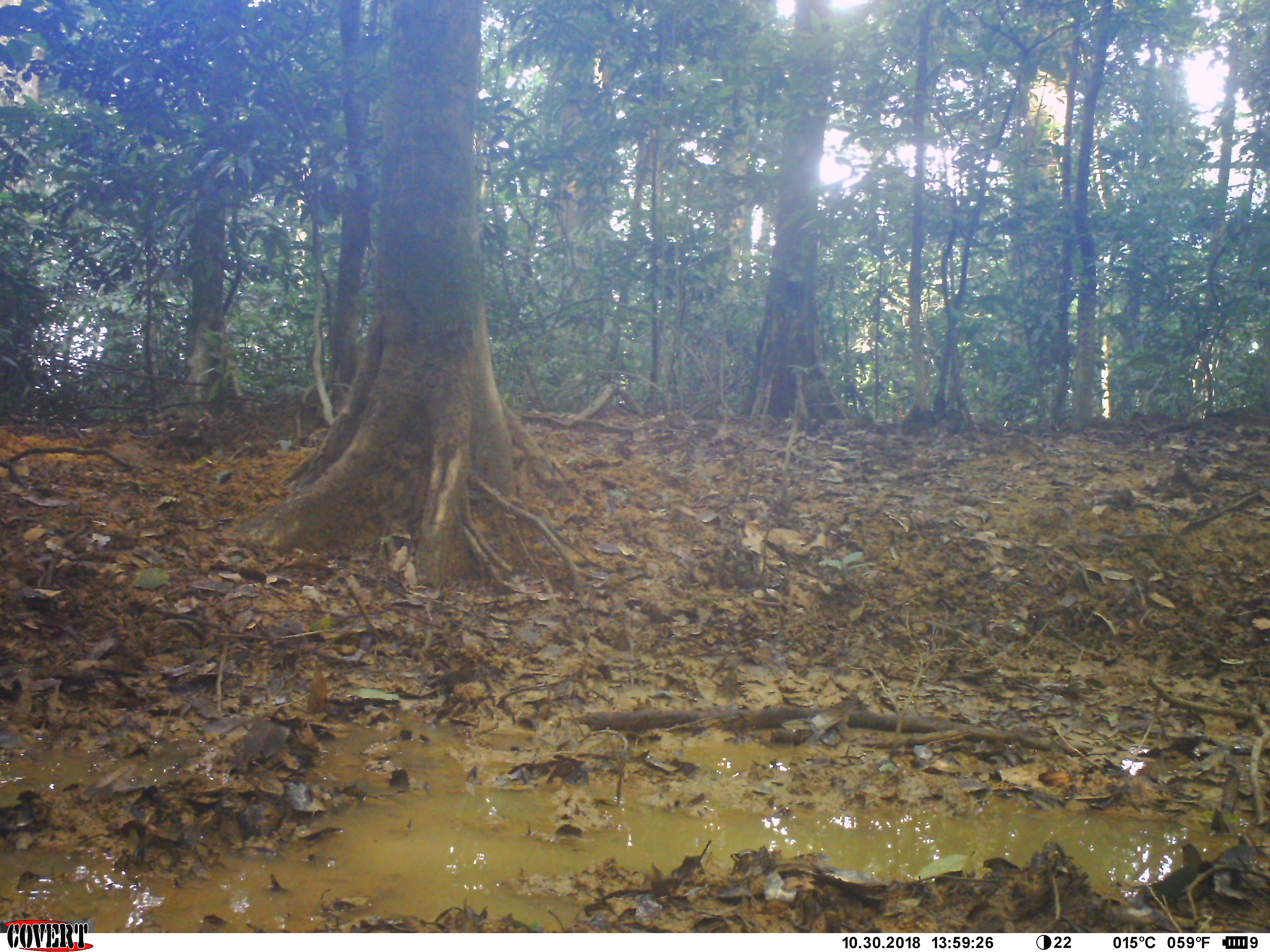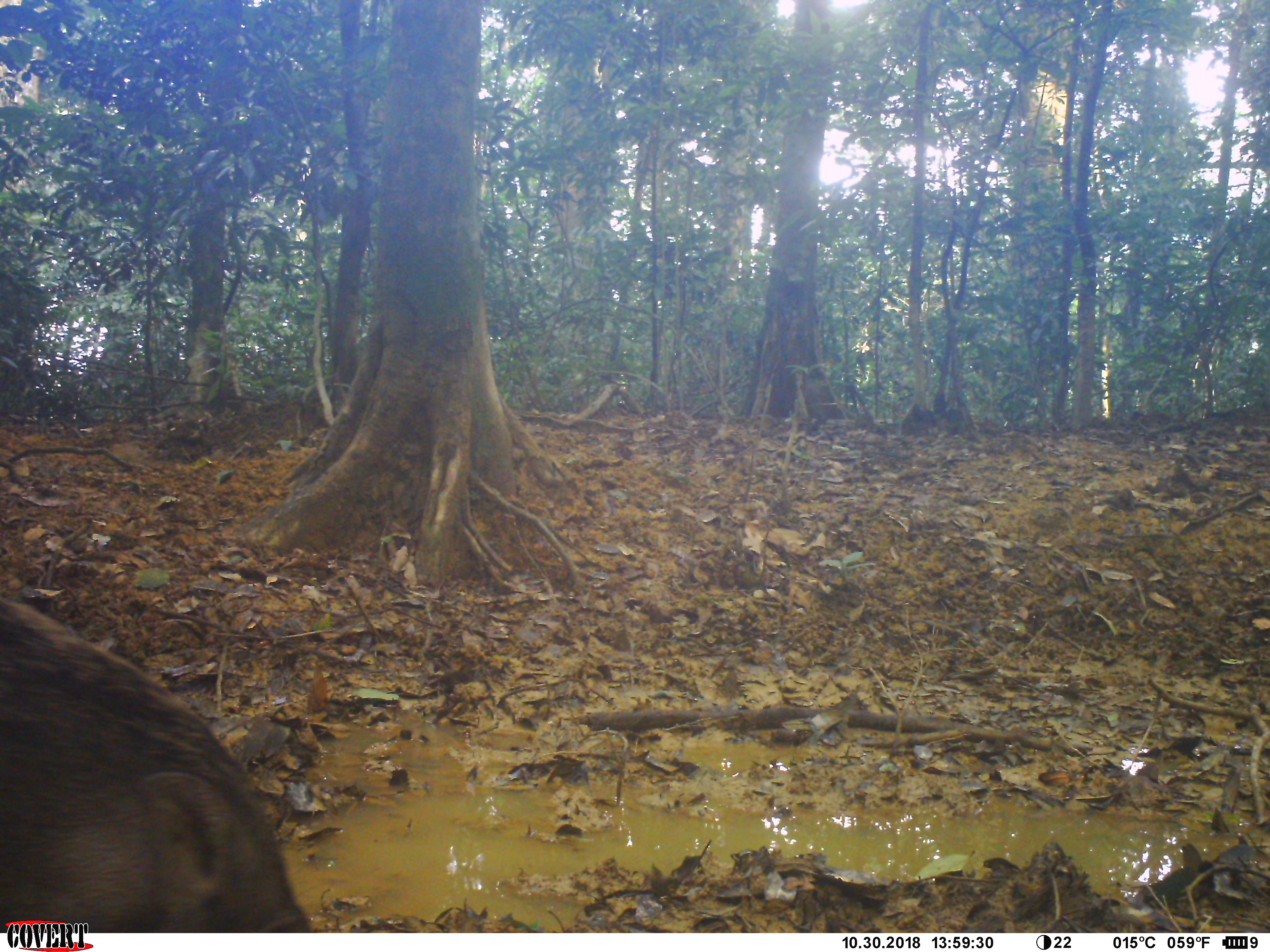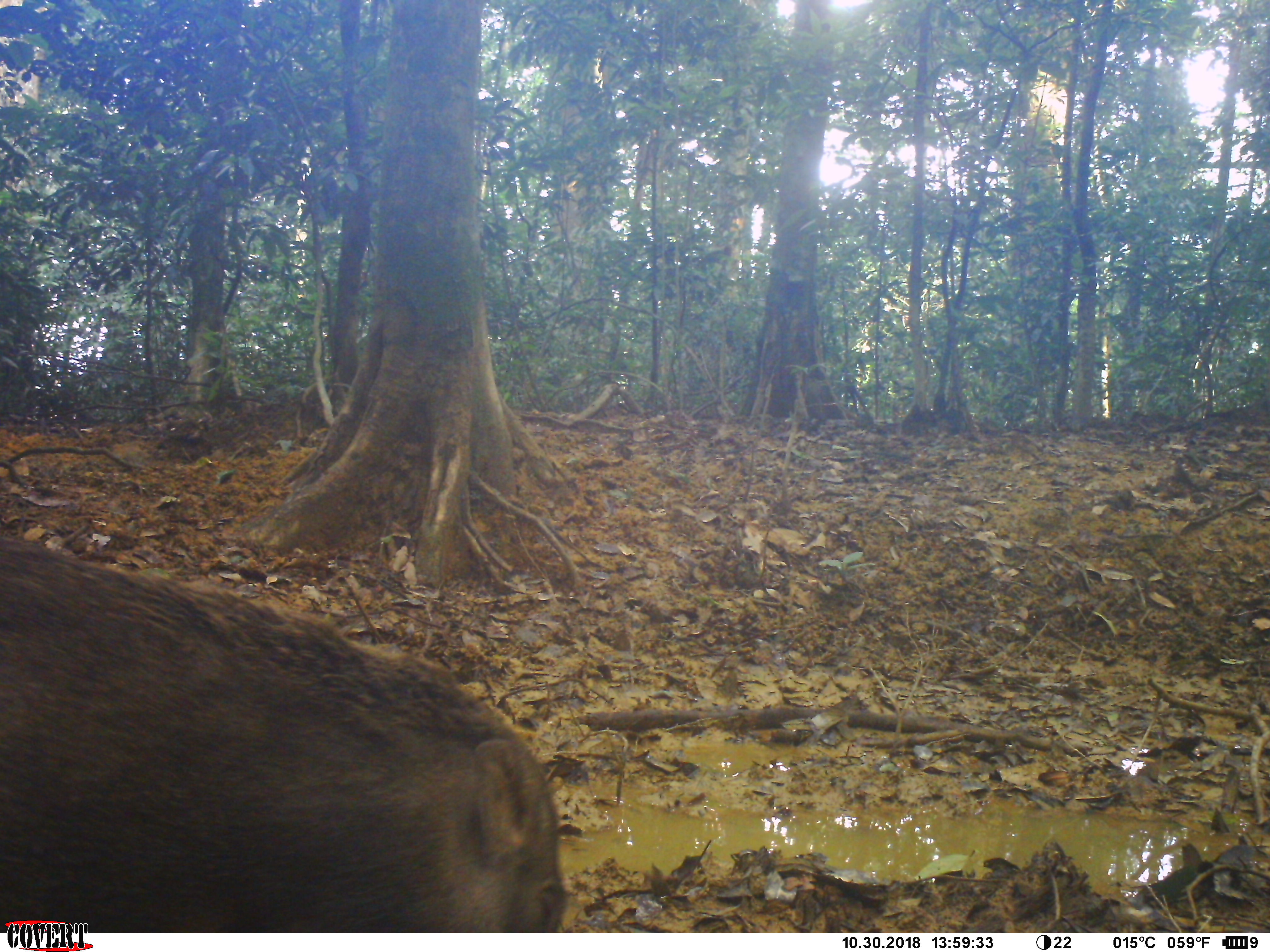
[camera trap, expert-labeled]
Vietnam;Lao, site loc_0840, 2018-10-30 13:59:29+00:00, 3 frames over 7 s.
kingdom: Animalia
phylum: Chordata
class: Mammalia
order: Artiodactyla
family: Suidae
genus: Sus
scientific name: Sus scrofa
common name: eurasian wild pig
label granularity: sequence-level